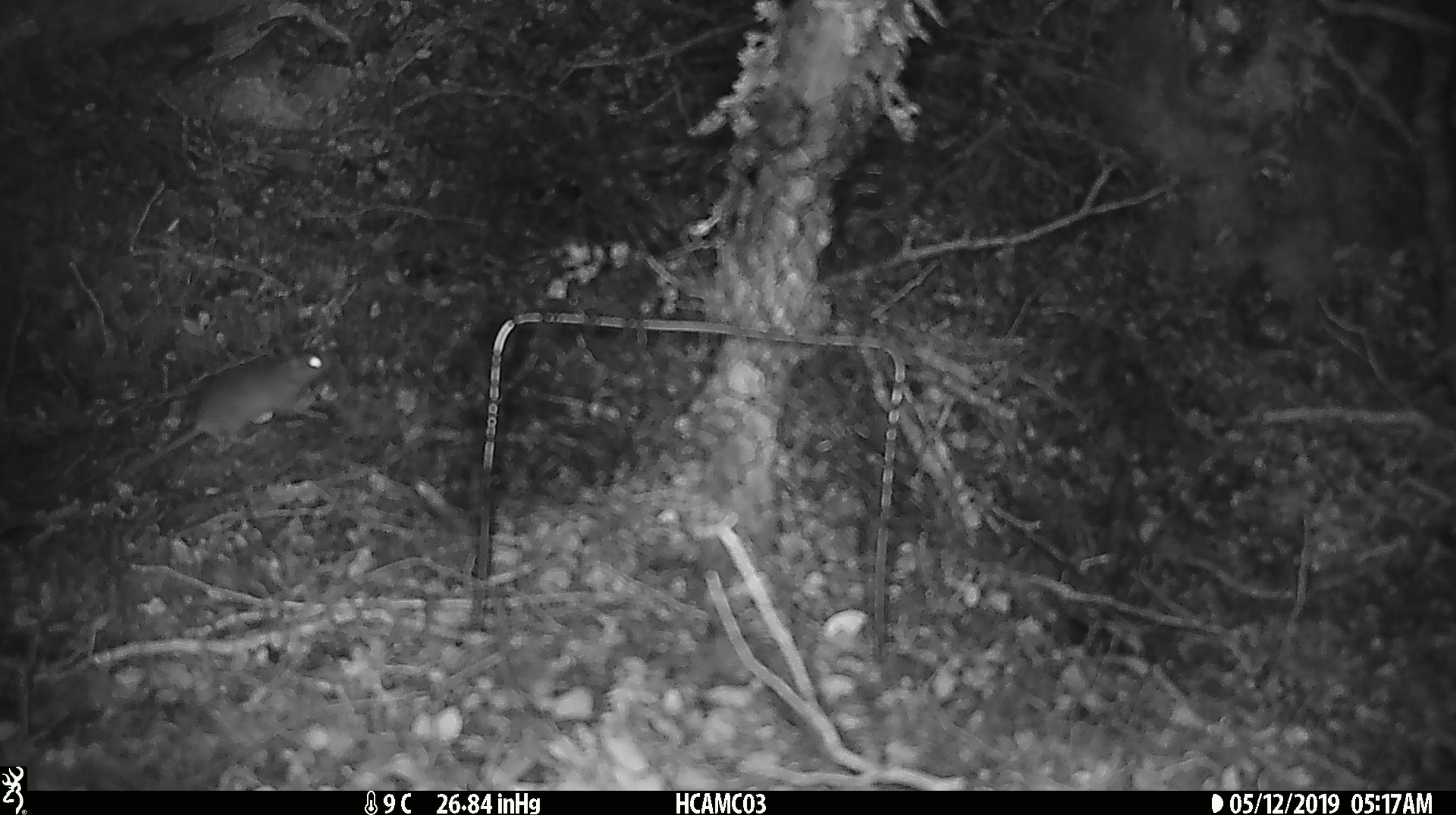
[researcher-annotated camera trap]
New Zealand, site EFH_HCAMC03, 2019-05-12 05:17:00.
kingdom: Animalia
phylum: Chordata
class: Mammalia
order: Rodentia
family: Muridae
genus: Mus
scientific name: Mus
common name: mouse